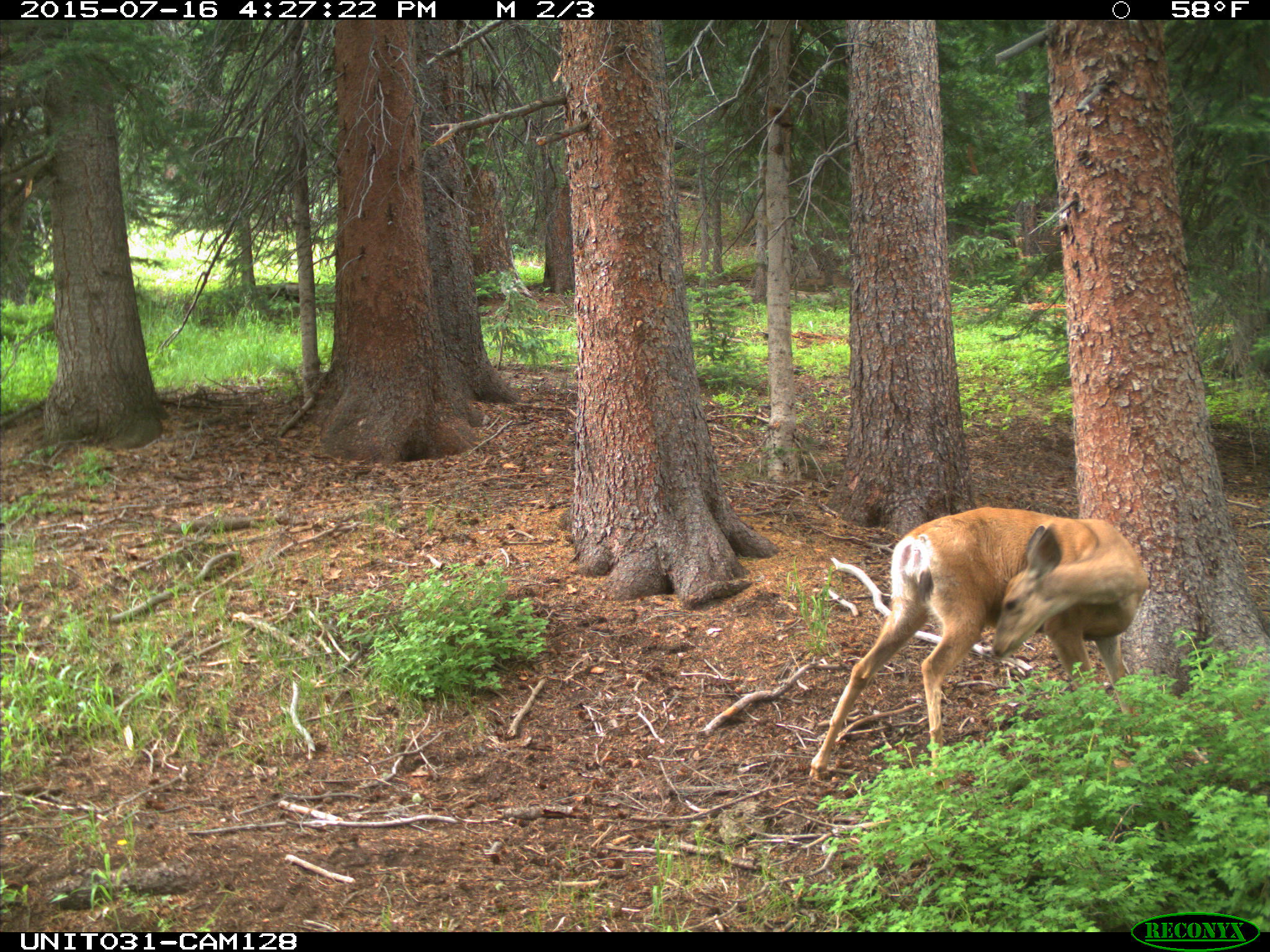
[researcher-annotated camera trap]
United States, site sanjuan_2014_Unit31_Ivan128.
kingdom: Animalia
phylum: Chordata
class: Mammalia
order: Artiodactyla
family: Cervidae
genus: Odocoileus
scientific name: Odocoileus hemionus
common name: mule deer